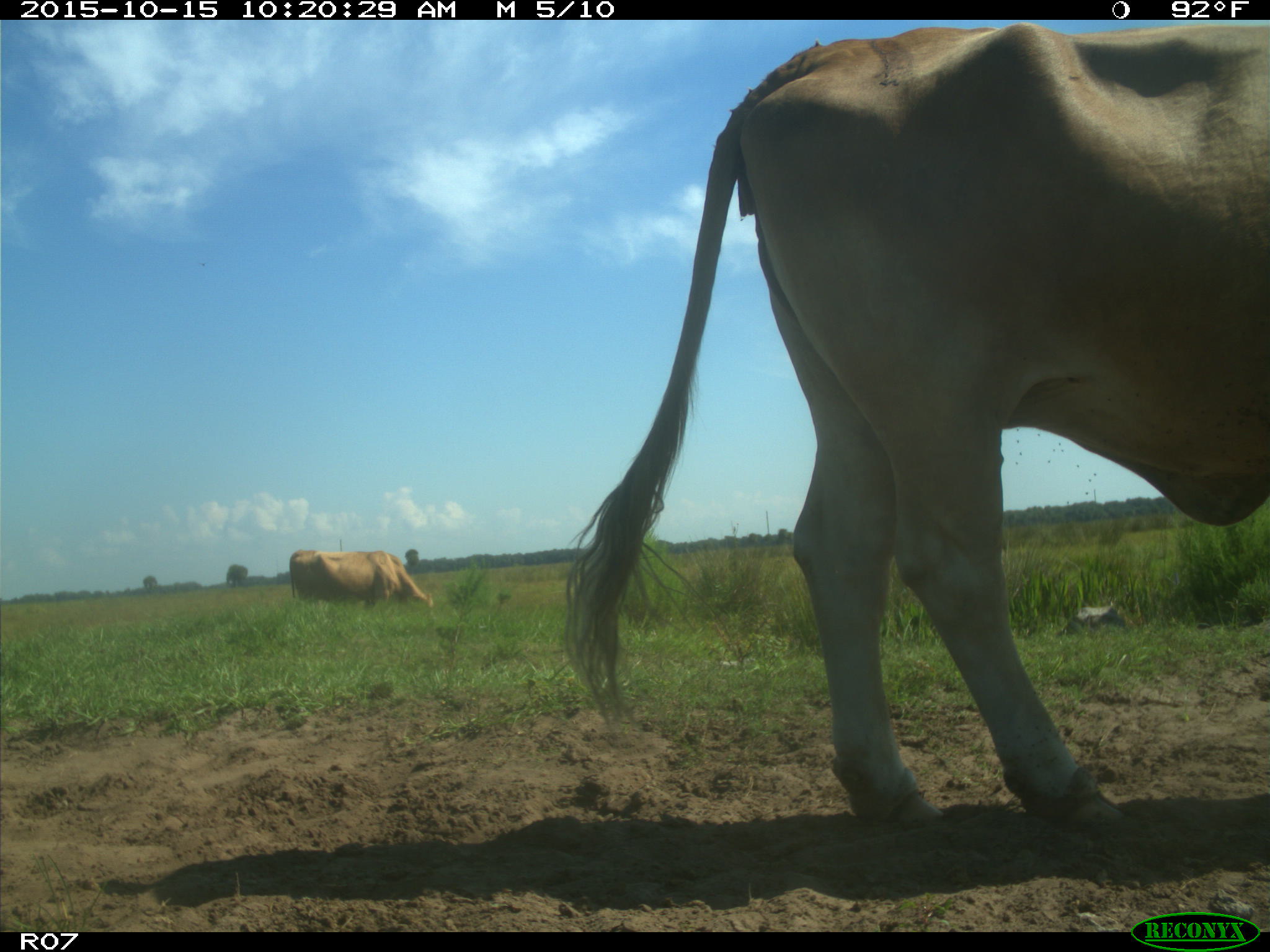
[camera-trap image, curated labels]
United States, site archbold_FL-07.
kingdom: Animalia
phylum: Chordata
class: Mammalia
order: Artiodactyla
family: Bovidae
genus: Bos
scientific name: Bos taurus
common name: domestic cow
Bos taurus (domestic cow).